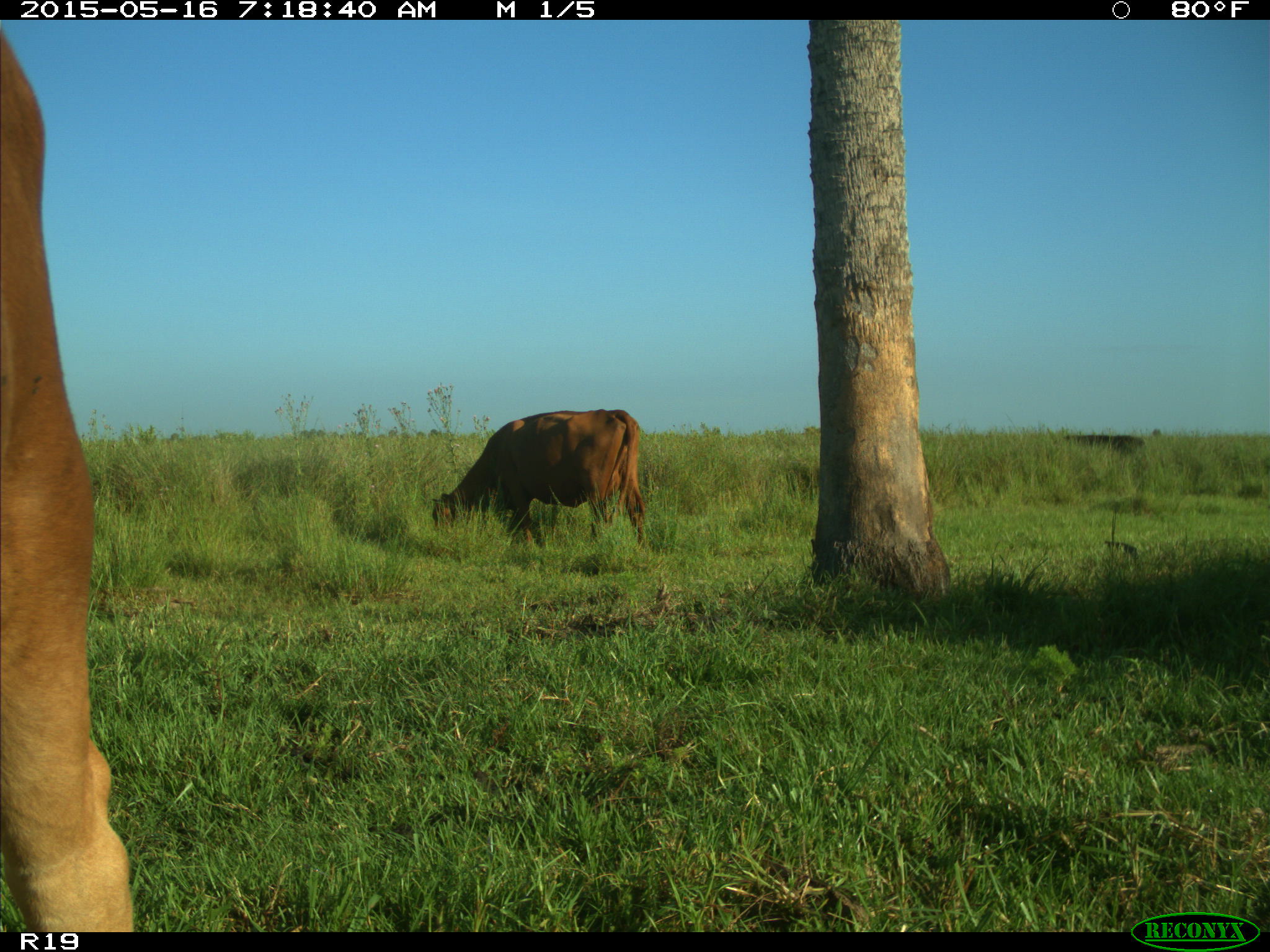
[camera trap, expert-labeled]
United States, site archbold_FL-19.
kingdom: Animalia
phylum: Chordata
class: Mammalia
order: Artiodactyla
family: Bovidae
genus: Bos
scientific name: Bos taurus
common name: domestic cow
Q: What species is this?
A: Bos taurus (domestic cow).